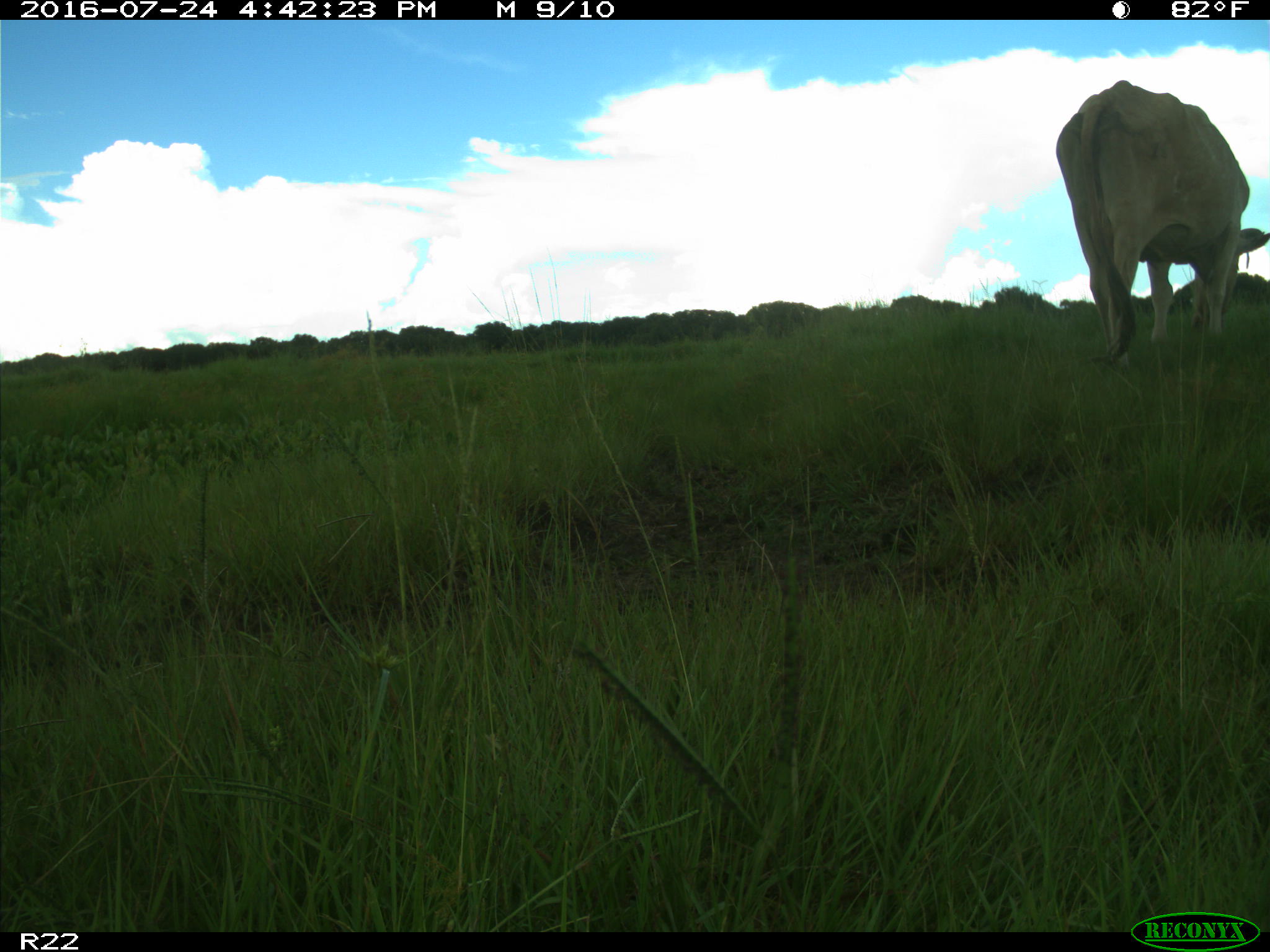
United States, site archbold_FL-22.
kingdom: Animalia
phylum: Chordata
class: Mammalia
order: Artiodactyla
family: Bovidae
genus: Bos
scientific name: Bos taurus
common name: domestic cow